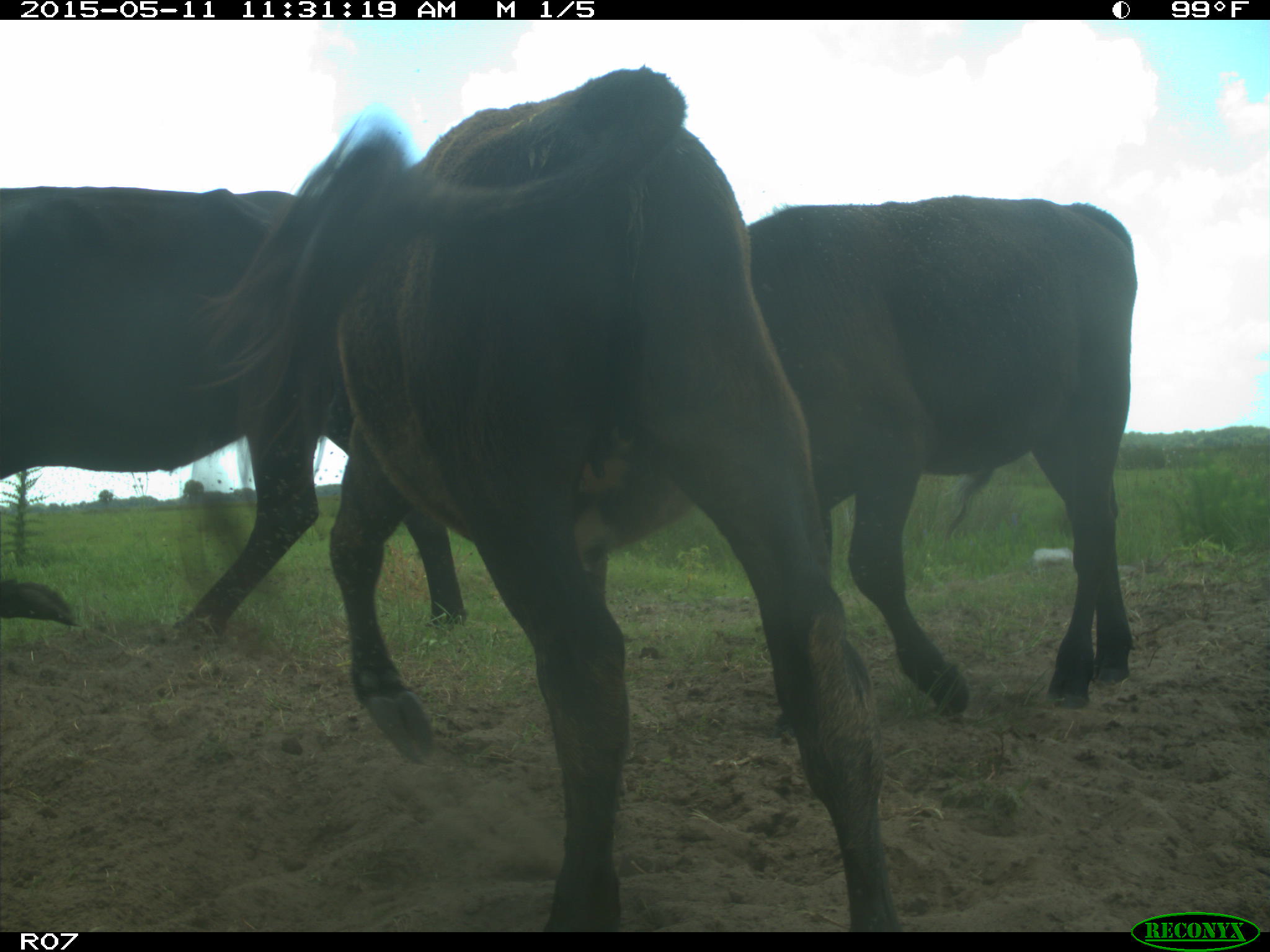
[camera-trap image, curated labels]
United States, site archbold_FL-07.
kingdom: Animalia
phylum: Chordata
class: Mammalia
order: Artiodactyla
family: Bovidae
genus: Bos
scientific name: Bos taurus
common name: domestic cow